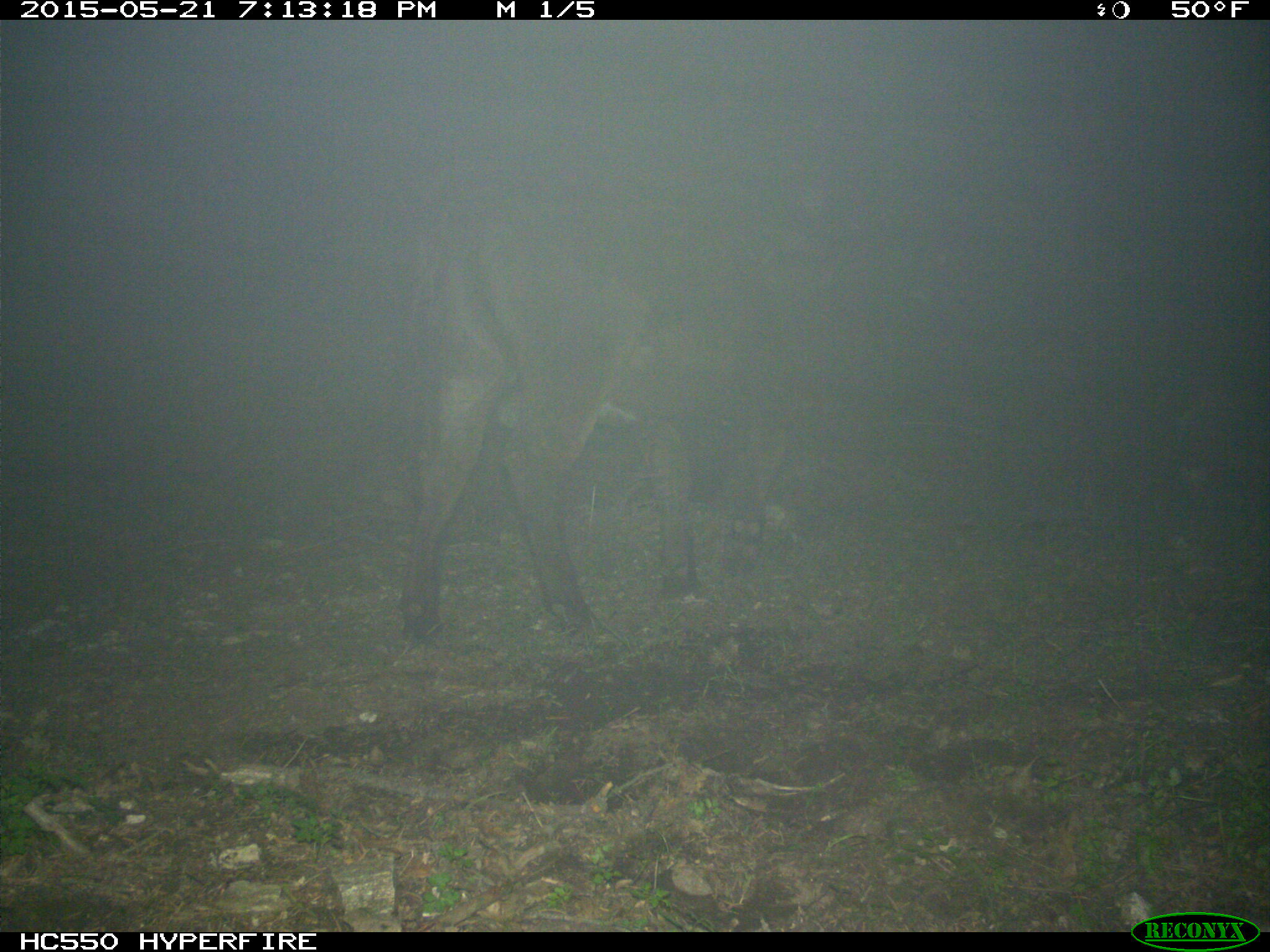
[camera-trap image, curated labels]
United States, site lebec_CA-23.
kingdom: Animalia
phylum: Chordata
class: Mammalia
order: Artiodactyla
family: Bovidae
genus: Bos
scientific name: Bos taurus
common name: domestic cow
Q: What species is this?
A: Bos taurus (domestic cow).